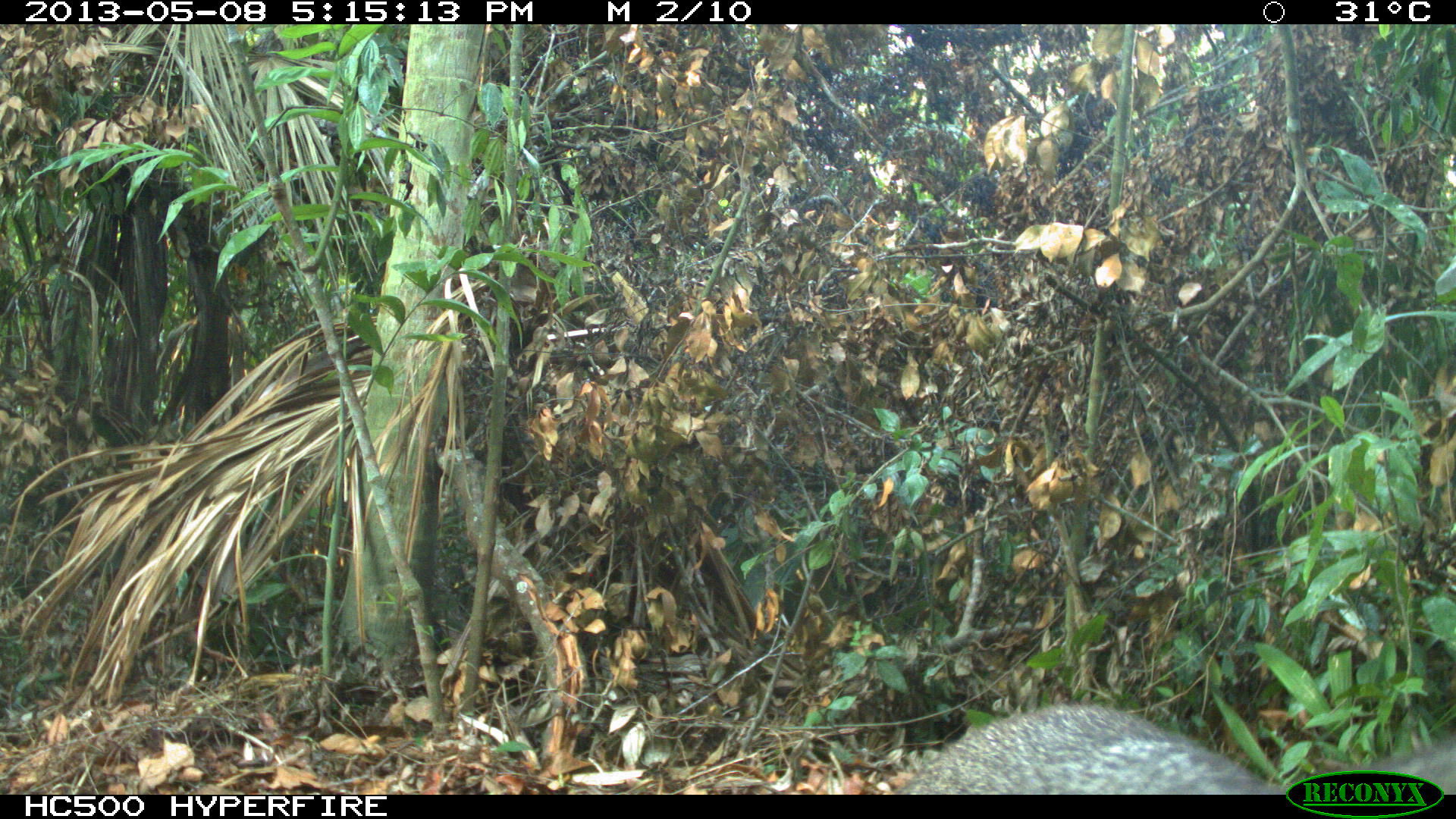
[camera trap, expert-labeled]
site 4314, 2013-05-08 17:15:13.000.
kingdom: Animalia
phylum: Chordata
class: Mammalia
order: Carnivora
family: Canidae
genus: Urocyon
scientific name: Urocyon cinereoargenteus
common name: gray fox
Urocyon cinereoargenteus (gray fox), count 1.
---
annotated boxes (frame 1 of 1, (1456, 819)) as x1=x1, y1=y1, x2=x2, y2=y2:
urocyon cinereoargenteus: x1=893, y1=703, x2=1453, y2=794